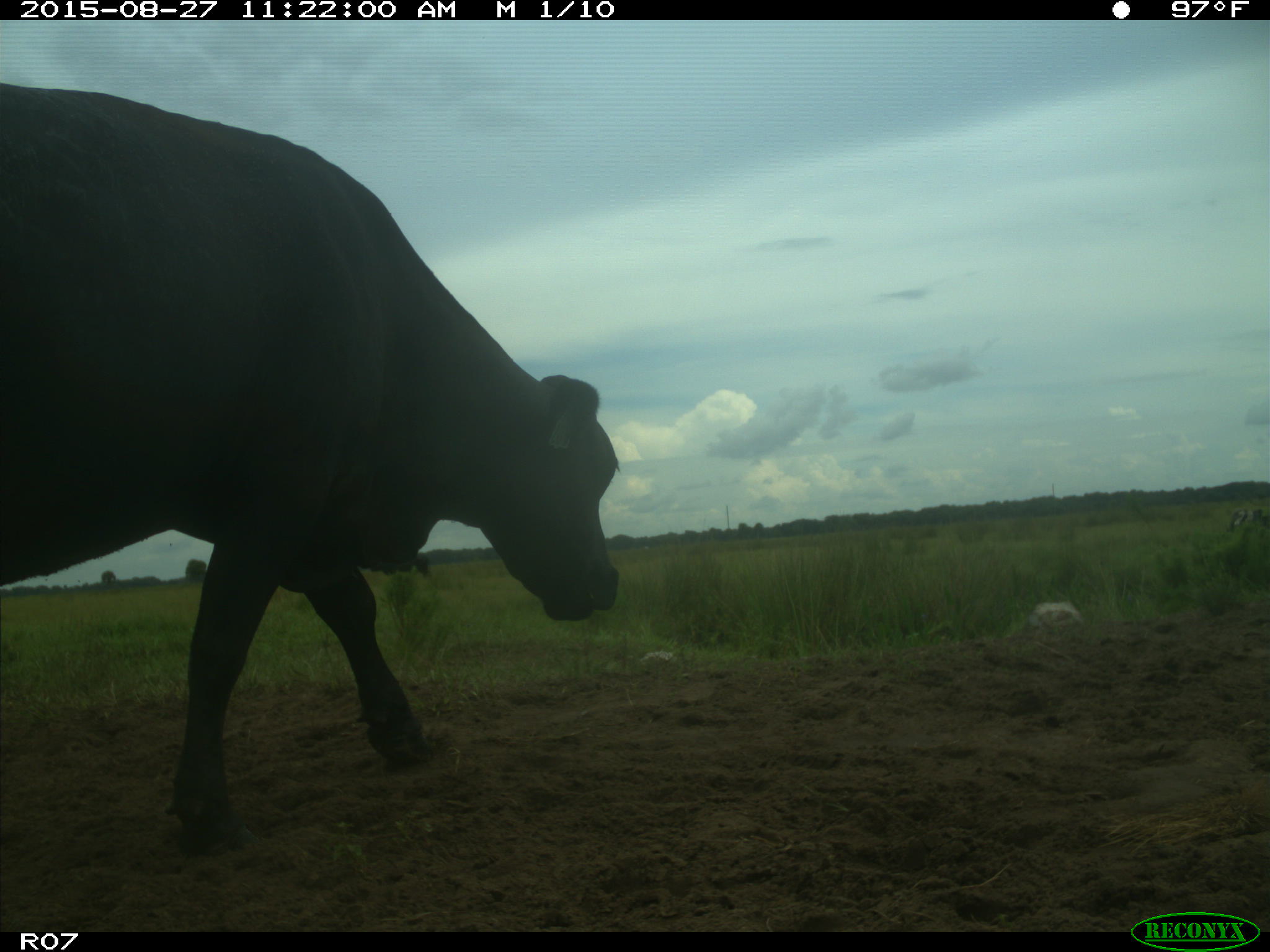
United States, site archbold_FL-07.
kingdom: Animalia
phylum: Chordata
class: Mammalia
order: Artiodactyla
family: Bovidae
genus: Bos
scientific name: Bos taurus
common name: domestic cow